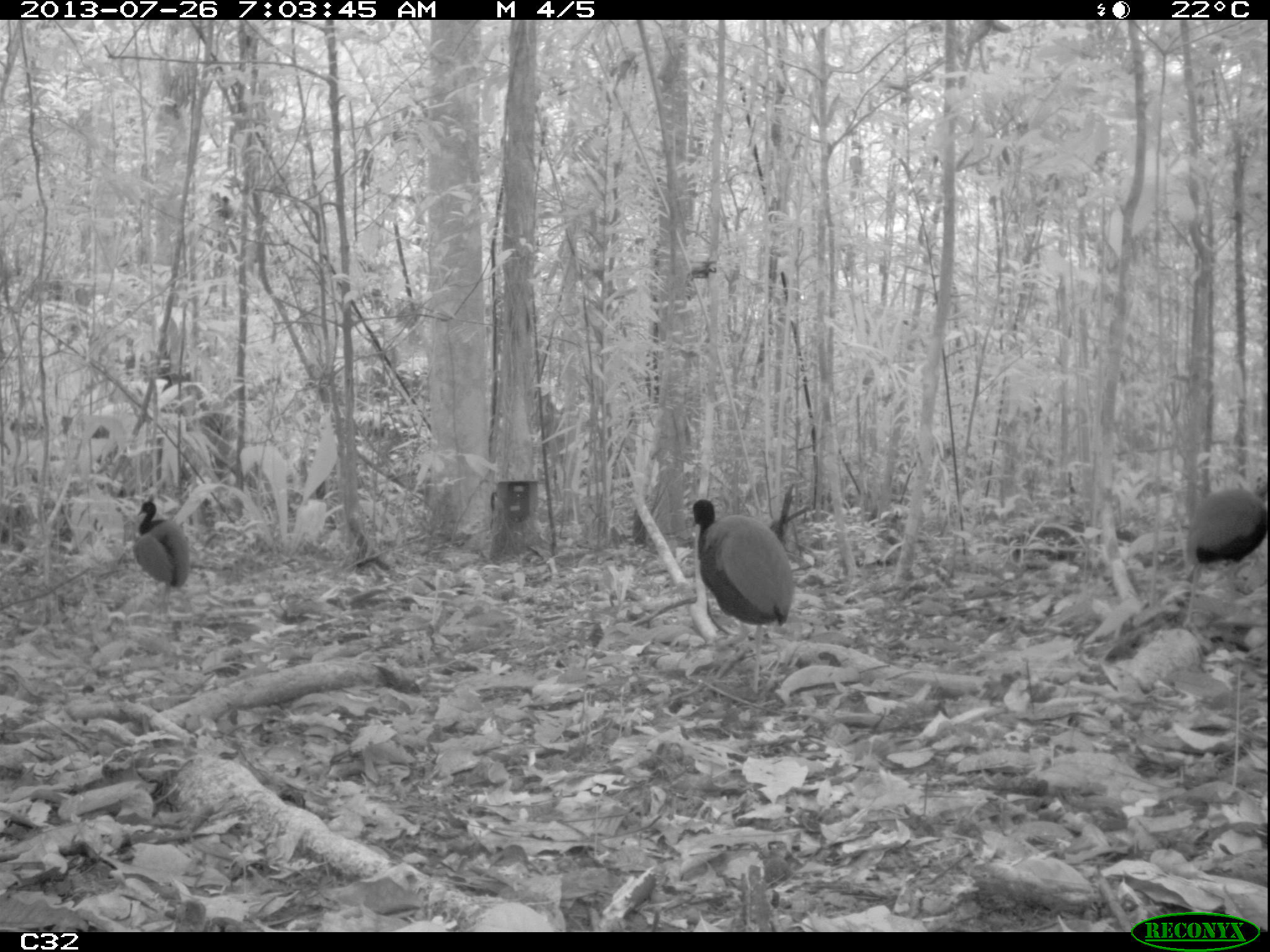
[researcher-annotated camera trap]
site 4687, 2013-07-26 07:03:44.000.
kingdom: Animalia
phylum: Chordata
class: Aves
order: Gruiformes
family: Psophiidae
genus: Psophia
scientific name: Psophia crepitans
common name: gray-winged trumpeter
Psophia crepitans (gray-winged trumpeter), count 3, age adult.